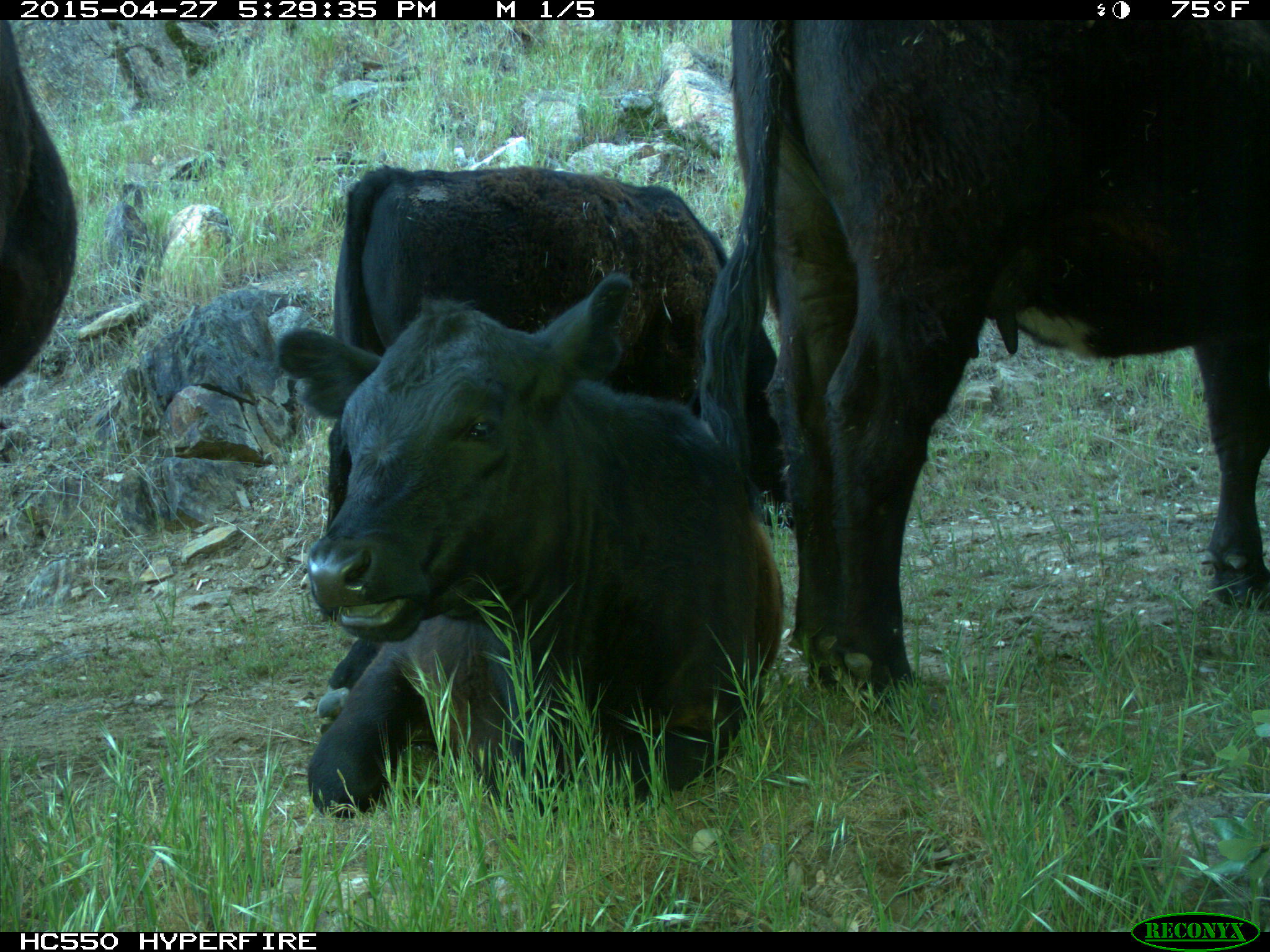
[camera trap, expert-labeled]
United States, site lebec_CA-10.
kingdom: Animalia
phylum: Chordata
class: Mammalia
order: Artiodactyla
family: Bovidae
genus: Bos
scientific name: Bos taurus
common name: domestic cow